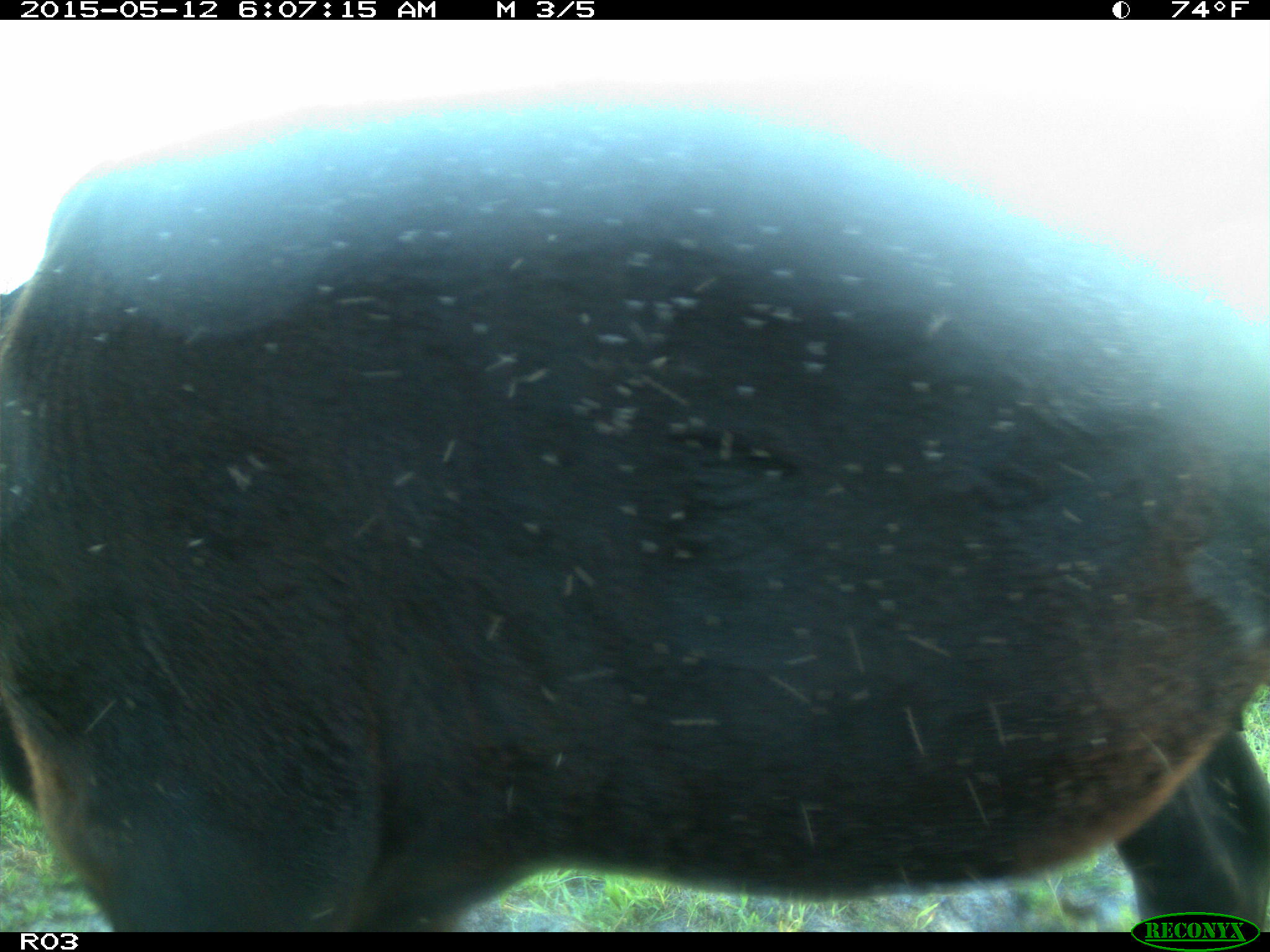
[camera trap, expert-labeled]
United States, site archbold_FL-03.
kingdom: Animalia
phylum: Chordata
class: Mammalia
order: Artiodactyla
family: Bovidae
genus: Bos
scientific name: Bos taurus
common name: domestic cow